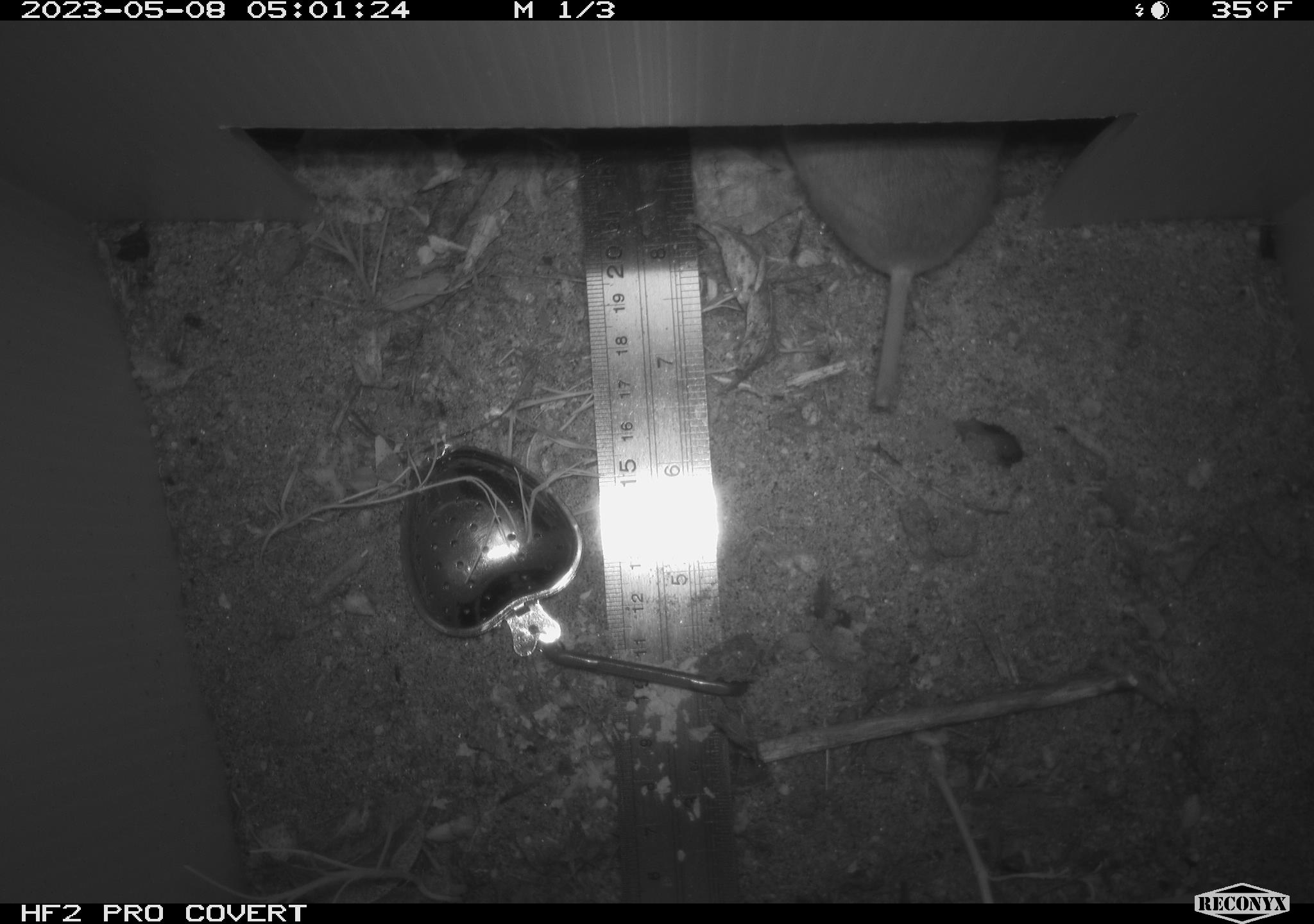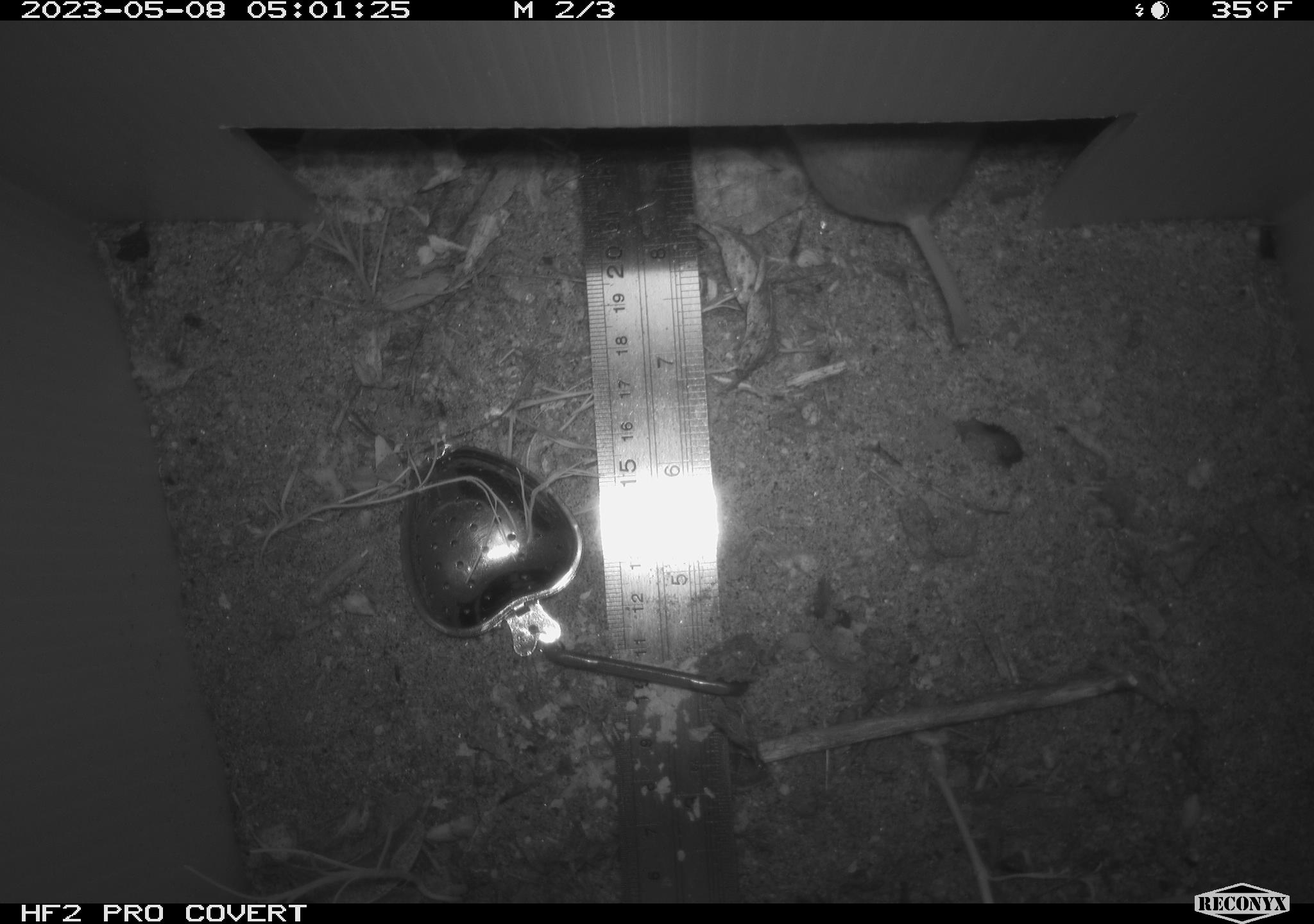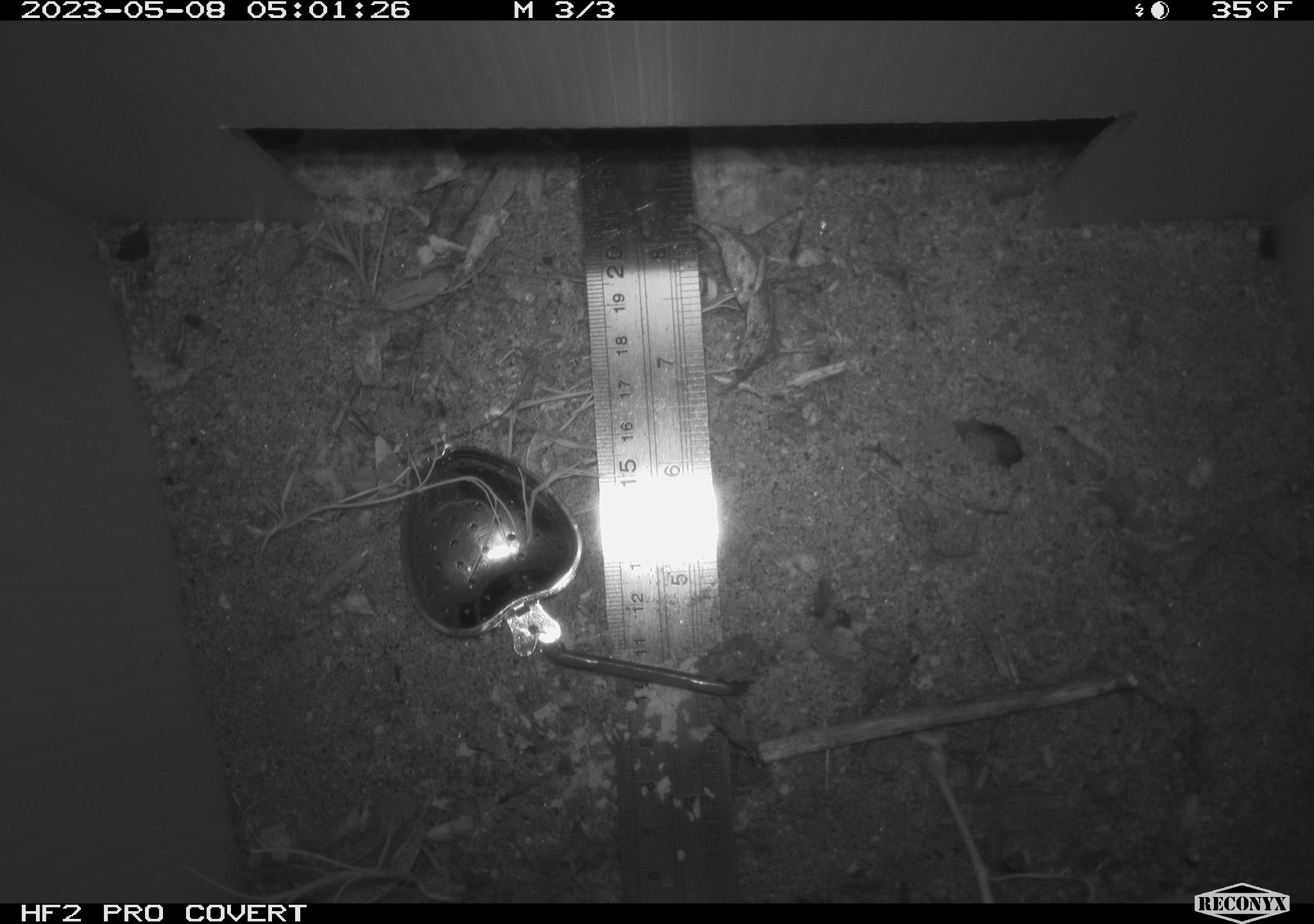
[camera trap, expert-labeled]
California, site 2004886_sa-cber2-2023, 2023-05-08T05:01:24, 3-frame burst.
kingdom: Animalia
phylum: Chordata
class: Mammalia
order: Rodentia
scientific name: Rodentia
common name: mouse species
Mouse species (Rodentia).